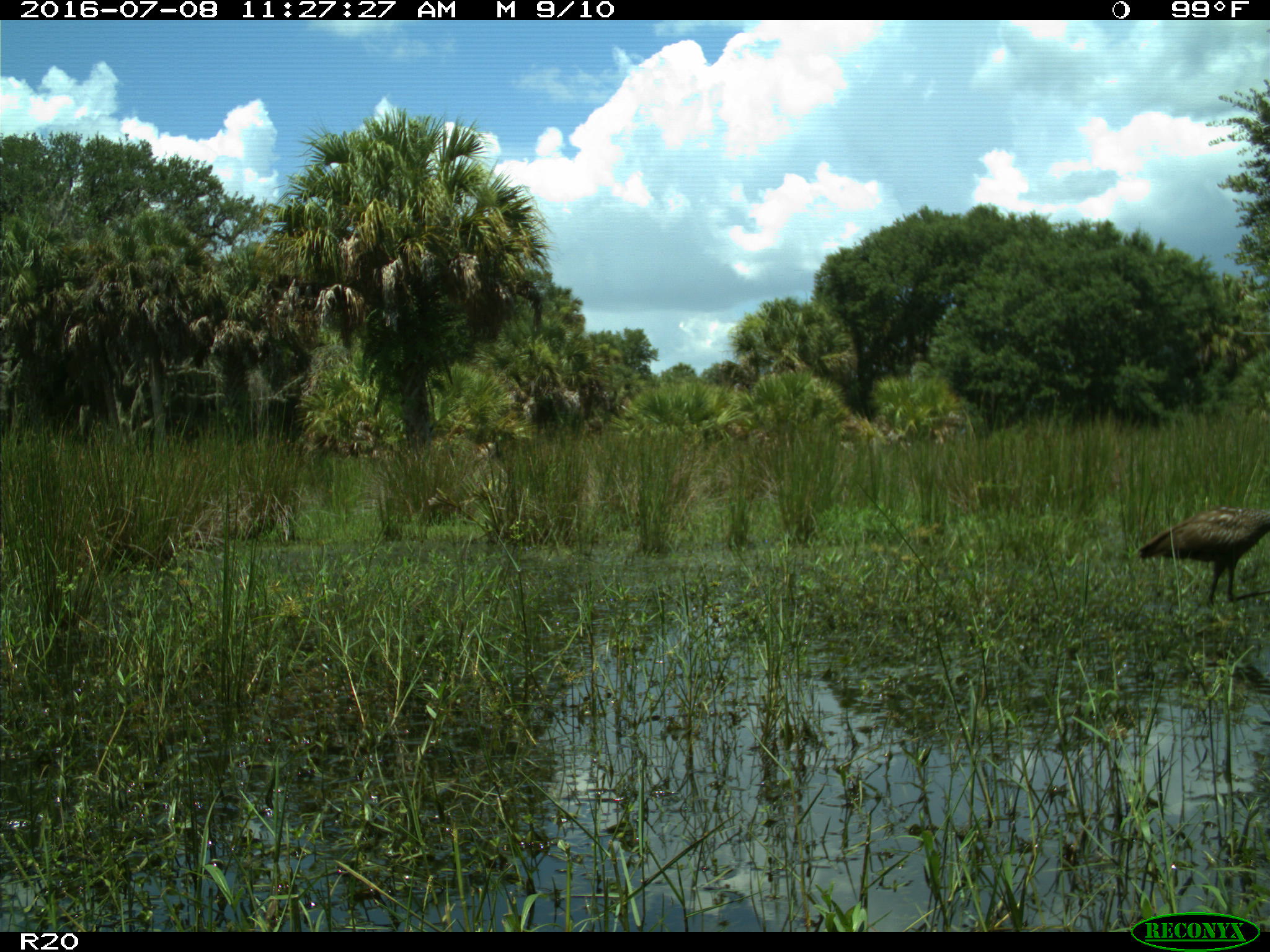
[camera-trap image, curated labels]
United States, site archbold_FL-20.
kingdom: Animalia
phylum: Chordata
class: Aves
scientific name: Aves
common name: birds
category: unidentified bird